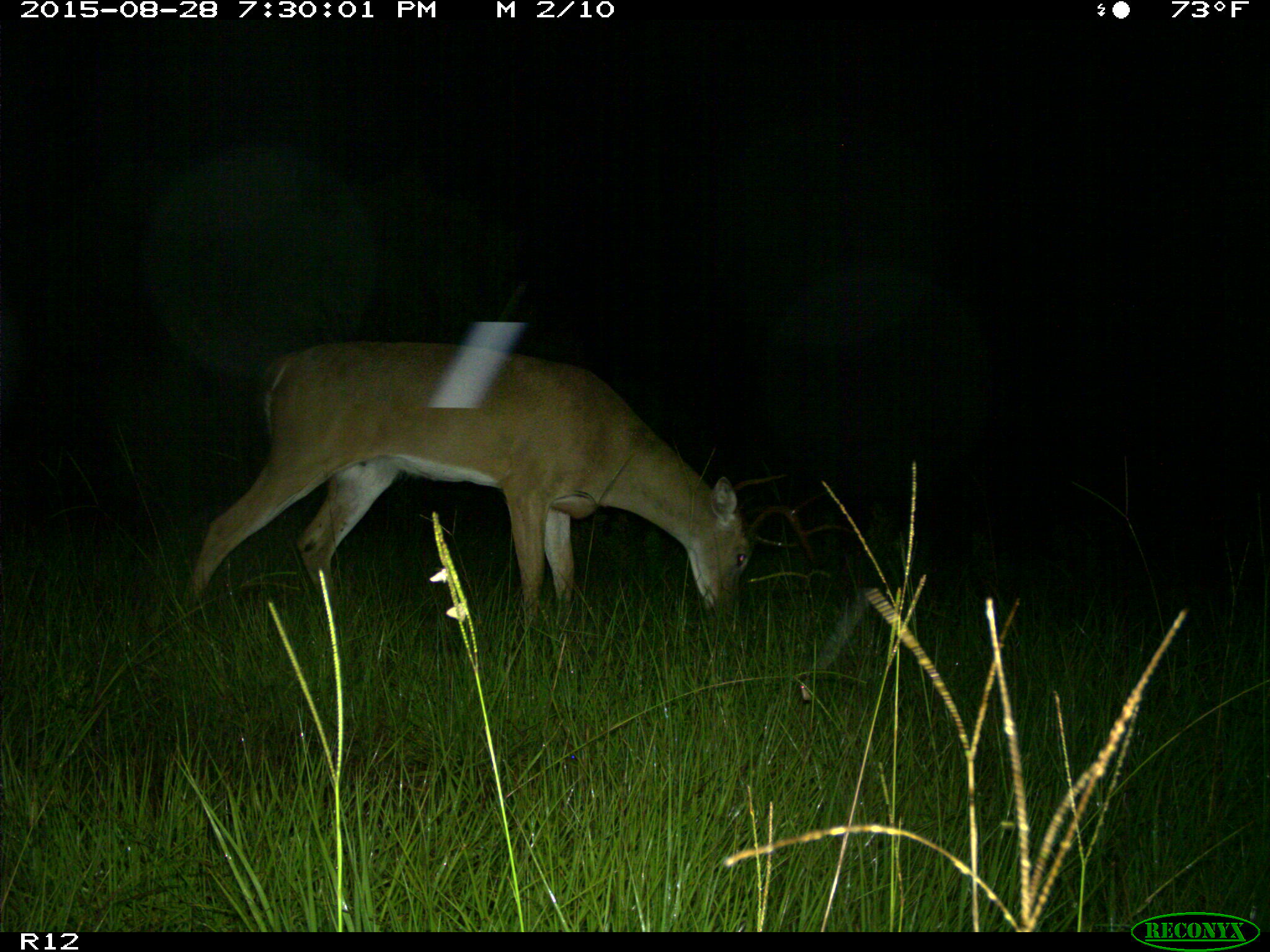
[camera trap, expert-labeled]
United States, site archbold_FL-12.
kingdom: Animalia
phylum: Chordata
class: Mammalia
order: Artiodactyla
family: Cervidae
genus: Odocoileus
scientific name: Odocoileus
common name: deer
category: unidentified deer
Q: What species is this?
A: Unidentified deer (deer) (Odocoileus).